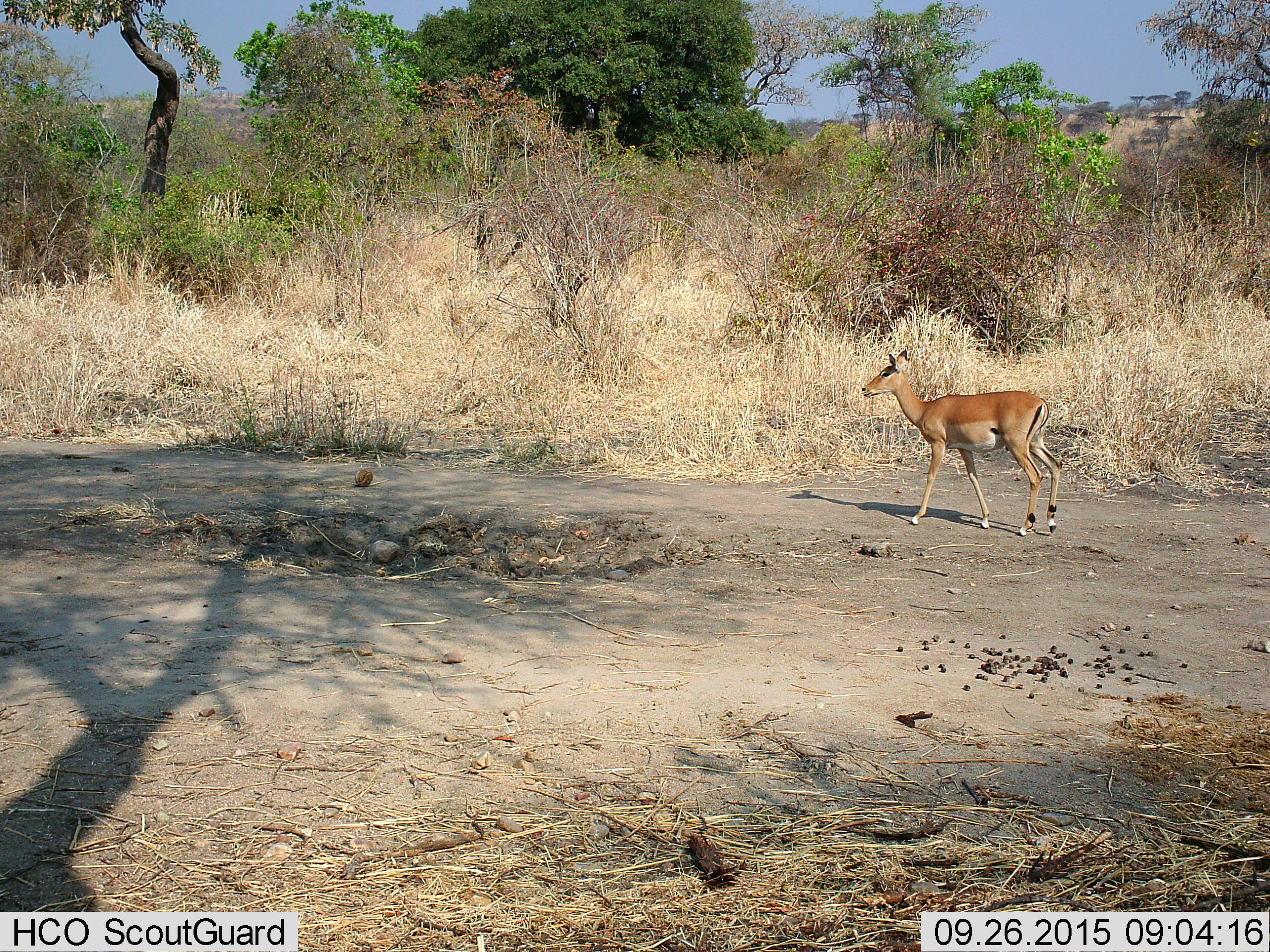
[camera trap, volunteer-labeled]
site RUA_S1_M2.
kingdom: Animalia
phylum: Chordata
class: Mammalia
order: Artiodactyla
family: Bovidae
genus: Aepyceros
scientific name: Aepyceros melampus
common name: impala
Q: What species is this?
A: Impala (Aepyceros melampus).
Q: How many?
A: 1.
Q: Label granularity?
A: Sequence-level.